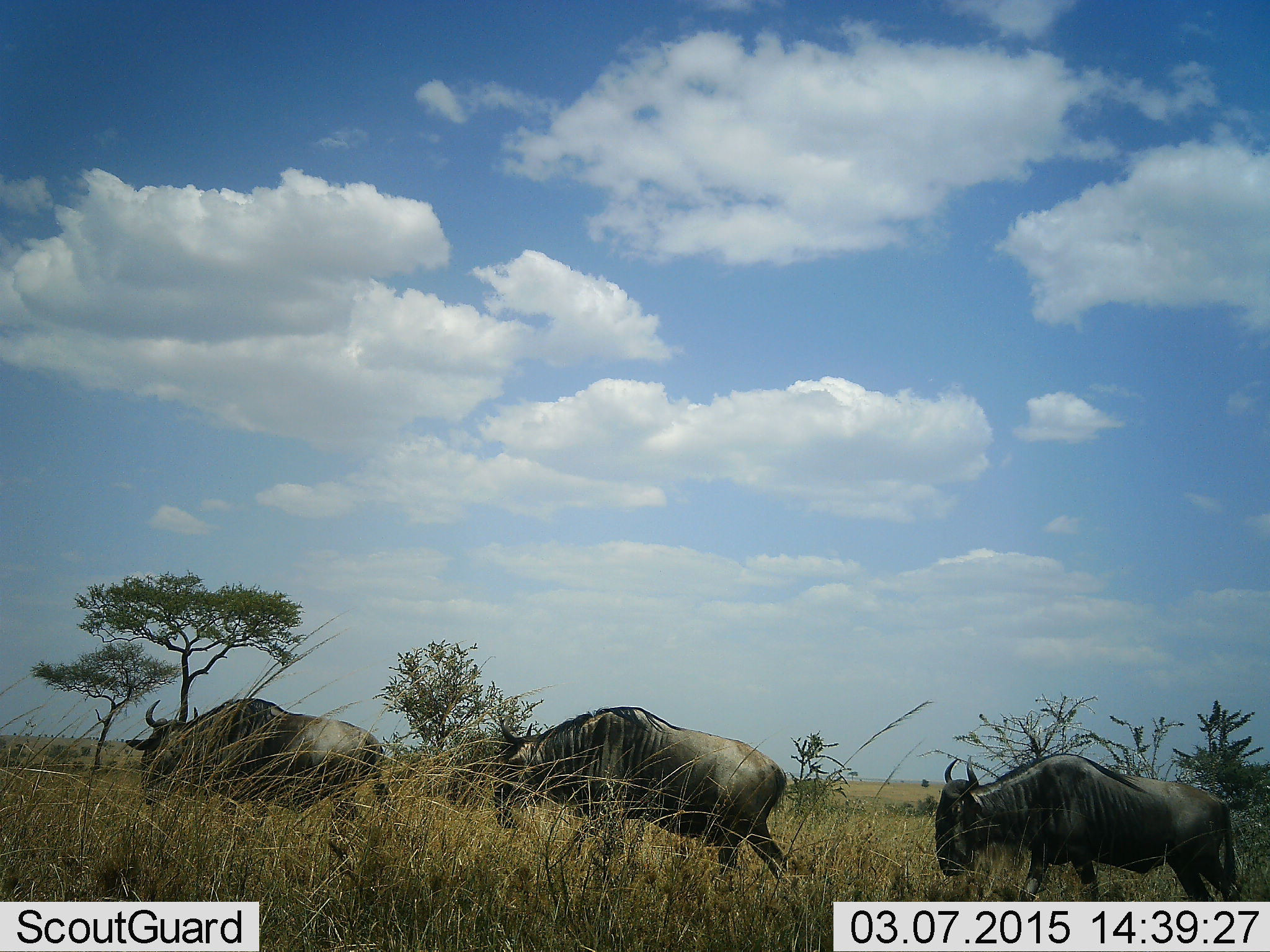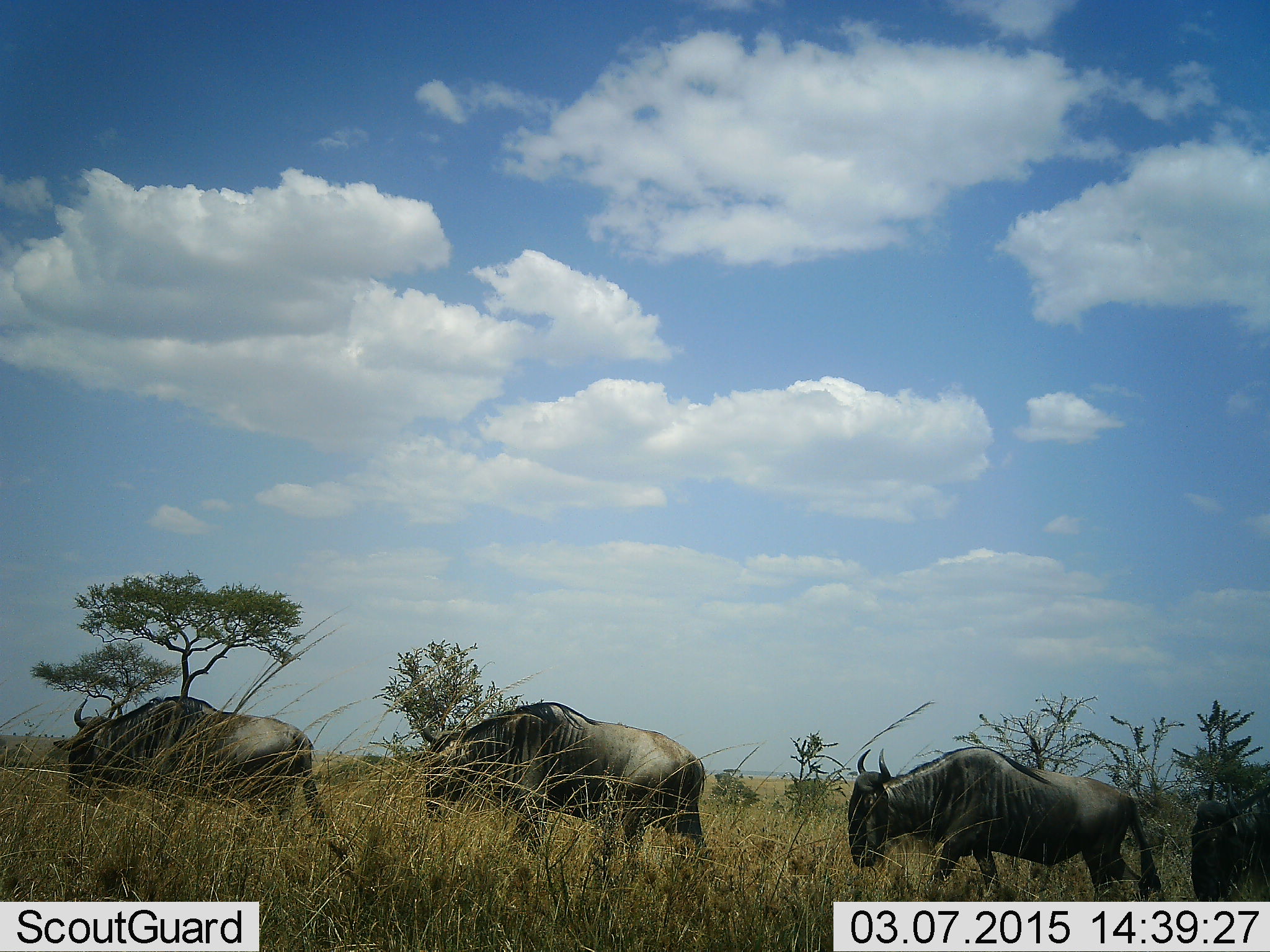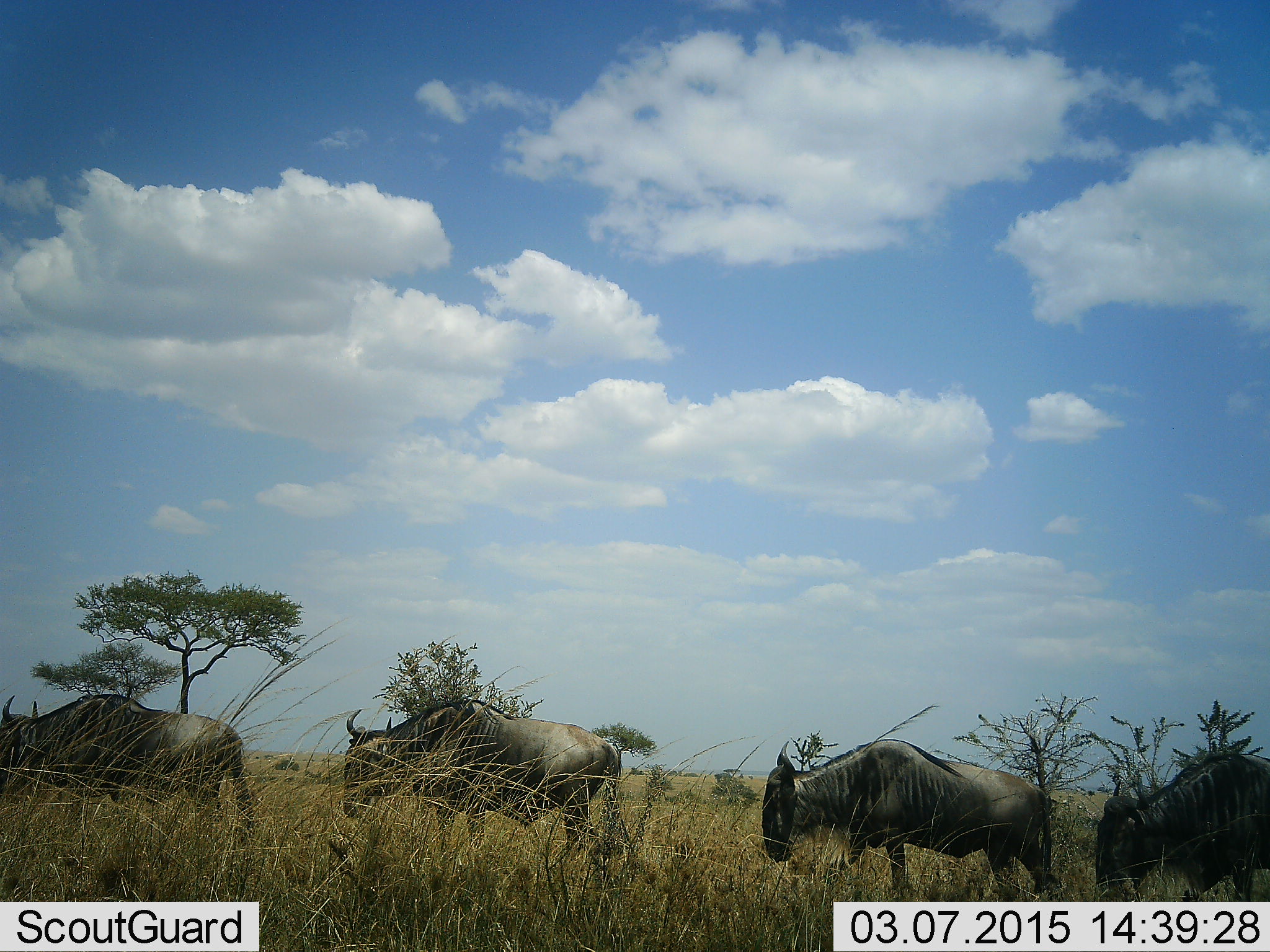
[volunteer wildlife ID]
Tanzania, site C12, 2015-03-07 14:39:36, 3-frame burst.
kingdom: Animalia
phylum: Chordata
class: Mammalia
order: Artiodactyla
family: Bovidae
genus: Connochaetes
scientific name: Connochaetes taurinus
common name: blue wildebeest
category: wildebeest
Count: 4.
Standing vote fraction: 0%.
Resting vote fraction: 0%.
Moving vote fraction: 100%.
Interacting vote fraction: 0%.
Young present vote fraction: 0%.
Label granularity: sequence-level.